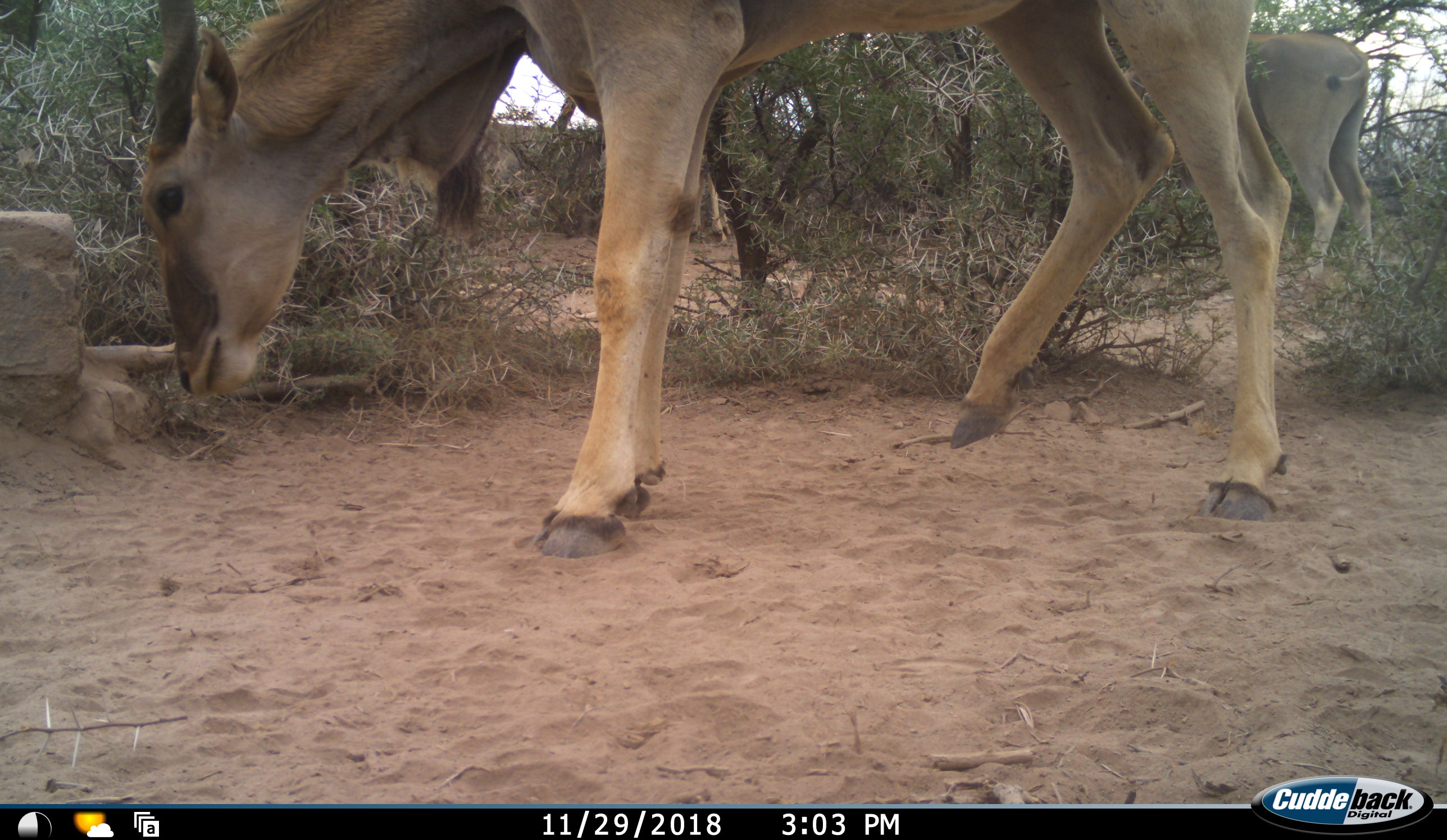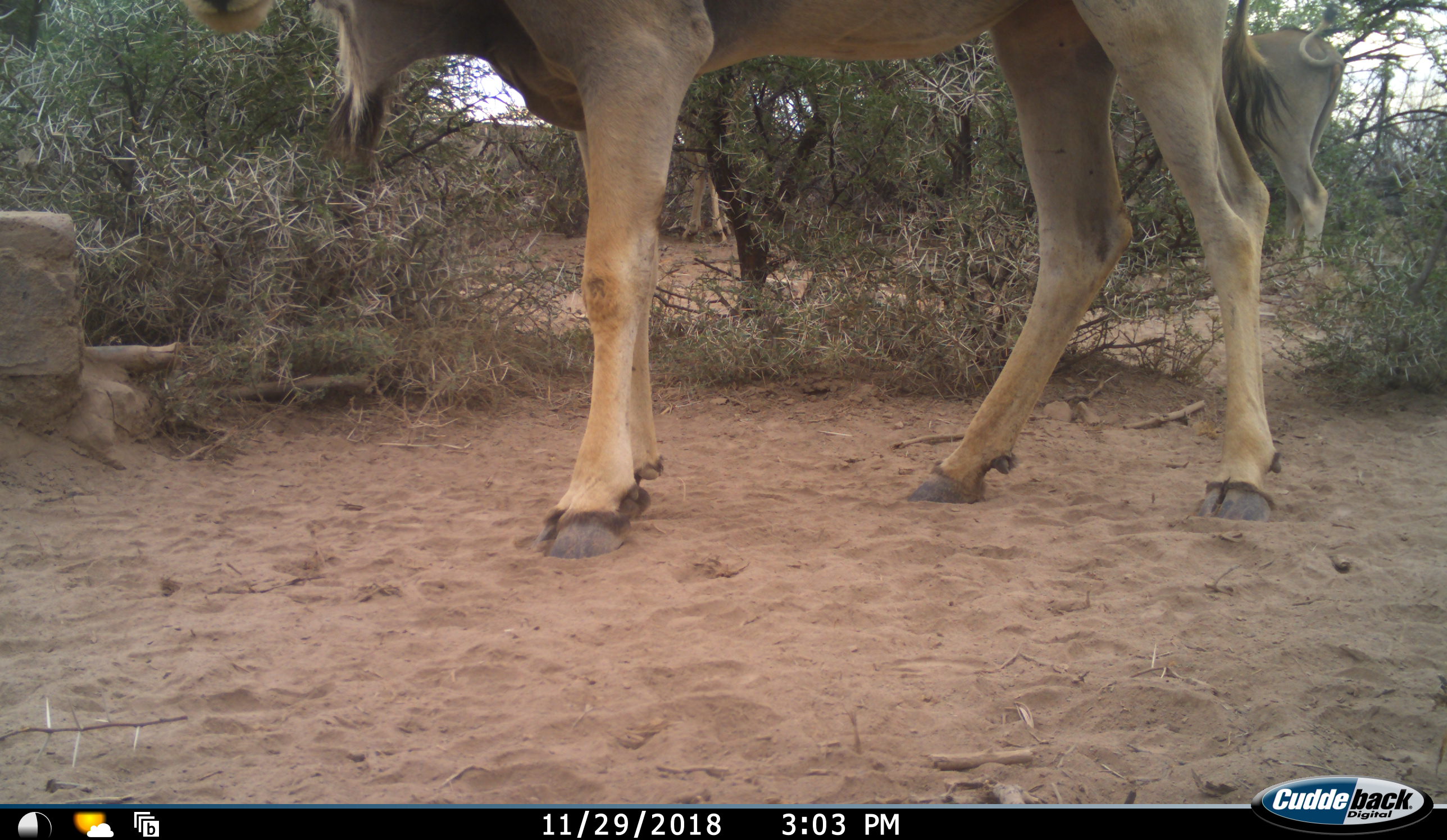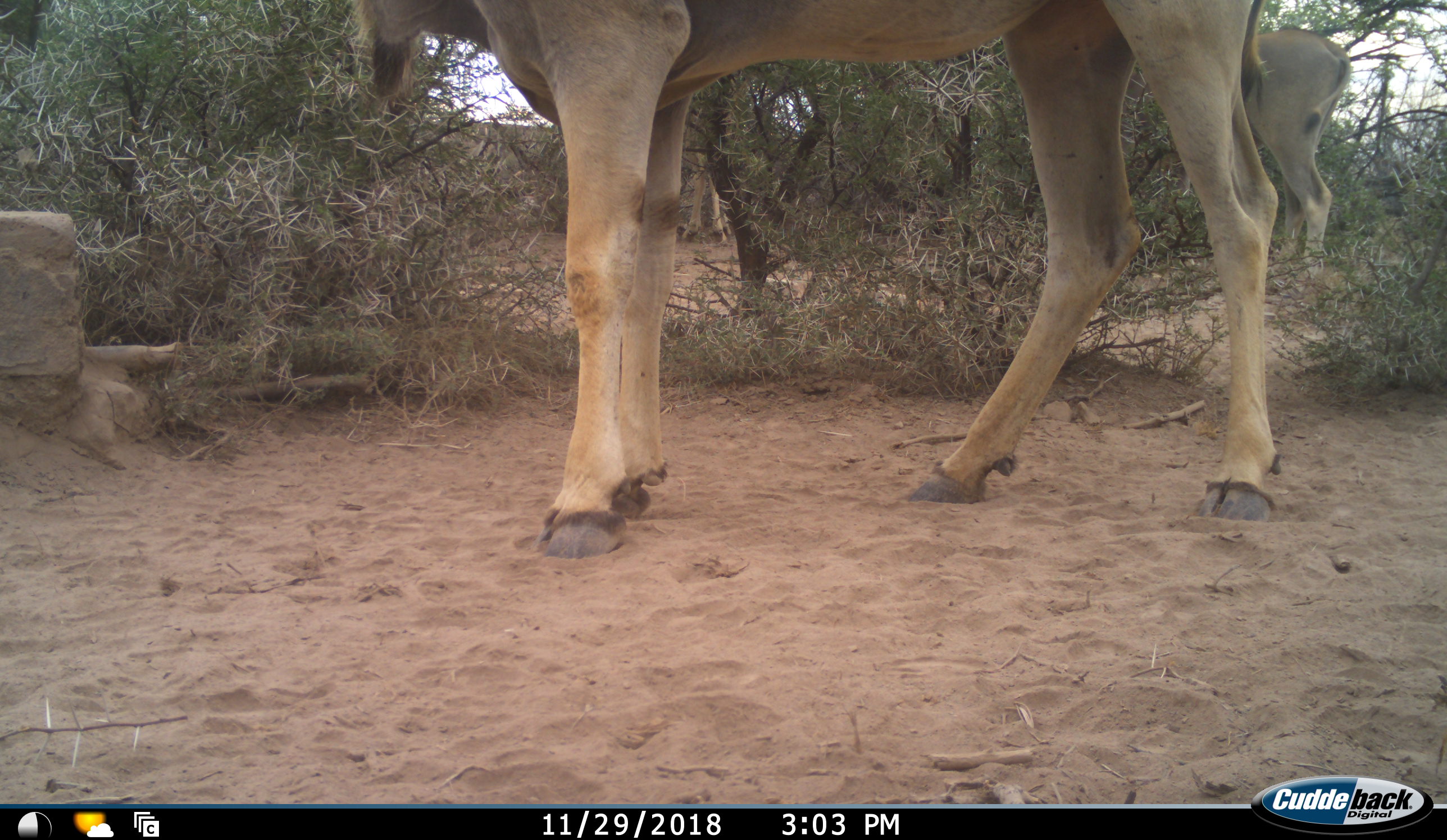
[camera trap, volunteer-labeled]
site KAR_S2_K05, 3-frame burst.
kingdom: Animalia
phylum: Chordata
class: Mammalia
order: Artiodactyla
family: Bovidae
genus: Tragelaphus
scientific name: Tragelaphus oryx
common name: eland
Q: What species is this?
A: Eland (Tragelaphus oryx).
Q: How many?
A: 2.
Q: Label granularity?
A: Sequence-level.